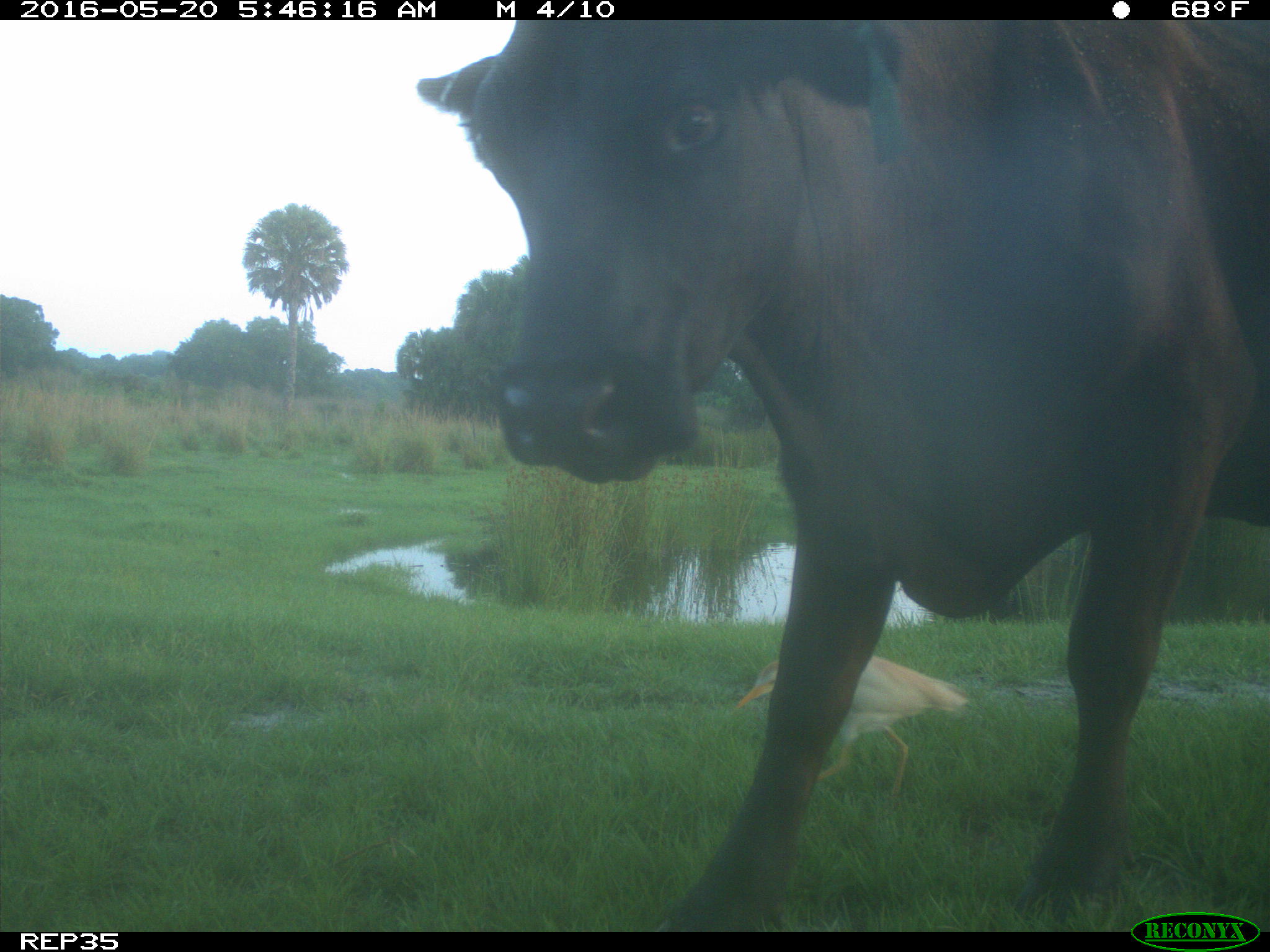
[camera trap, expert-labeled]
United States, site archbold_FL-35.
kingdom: Animalia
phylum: Chordata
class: Mammalia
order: Artiodactyla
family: Bovidae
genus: Bos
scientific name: Bos taurus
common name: domestic cow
Bos taurus (domestic cow).